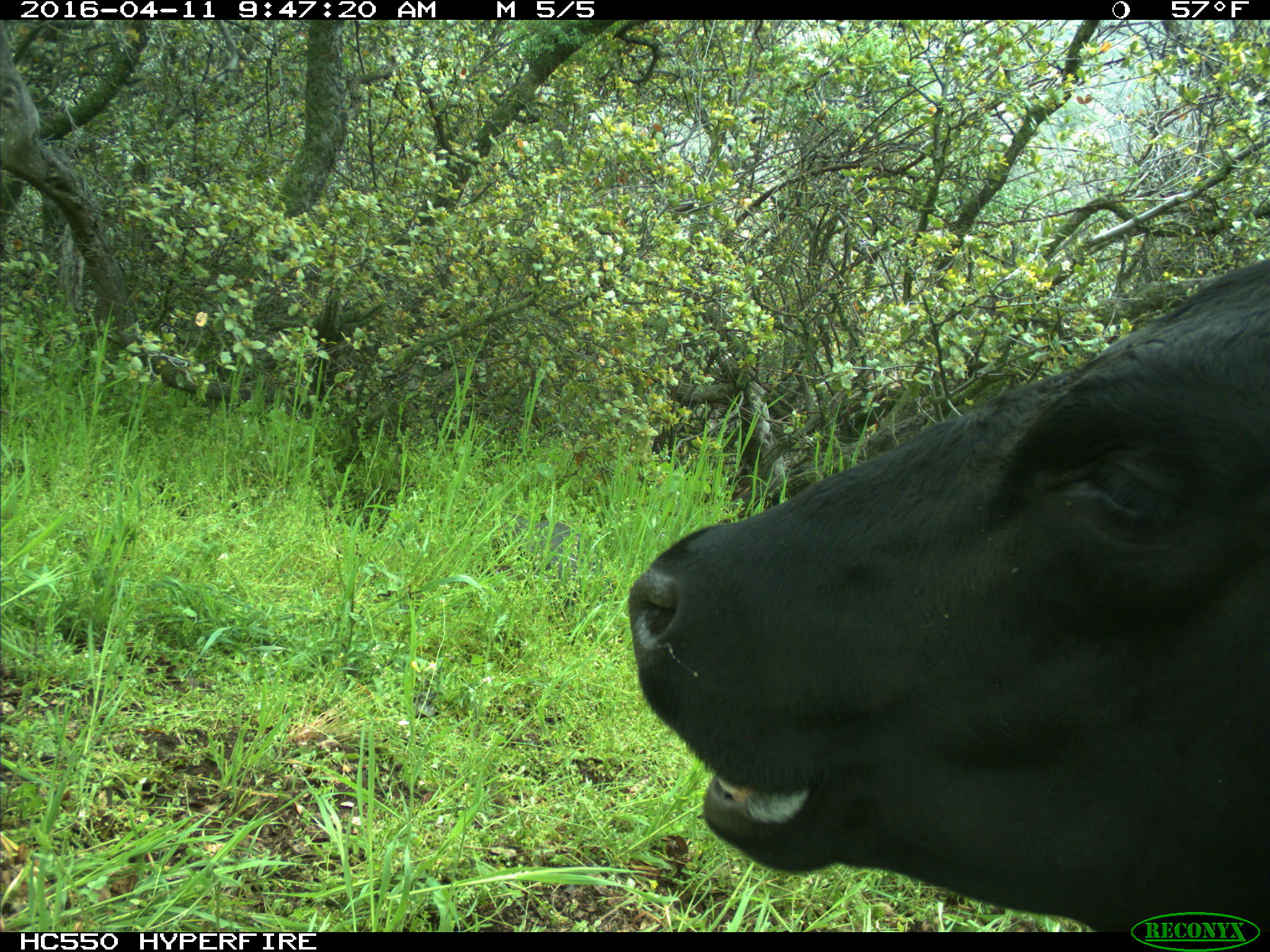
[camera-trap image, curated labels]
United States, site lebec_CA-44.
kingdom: Animalia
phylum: Chordata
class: Mammalia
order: Artiodactyla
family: Bovidae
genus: Bos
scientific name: Bos taurus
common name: domestic cow